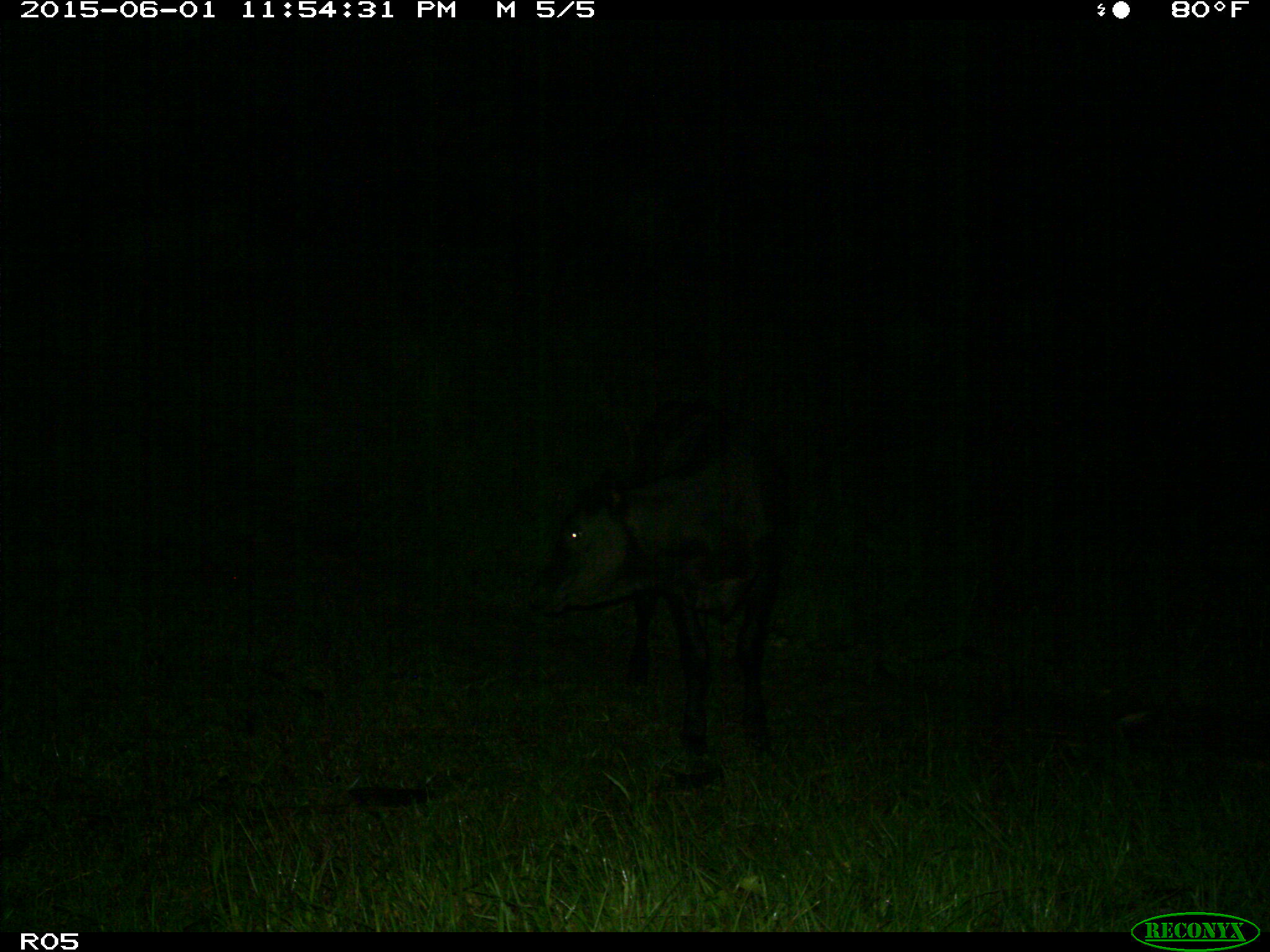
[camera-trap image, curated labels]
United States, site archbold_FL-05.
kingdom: Animalia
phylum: Chordata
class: Mammalia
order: Artiodactyla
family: Bovidae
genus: Bos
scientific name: Bos taurus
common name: domestic cow